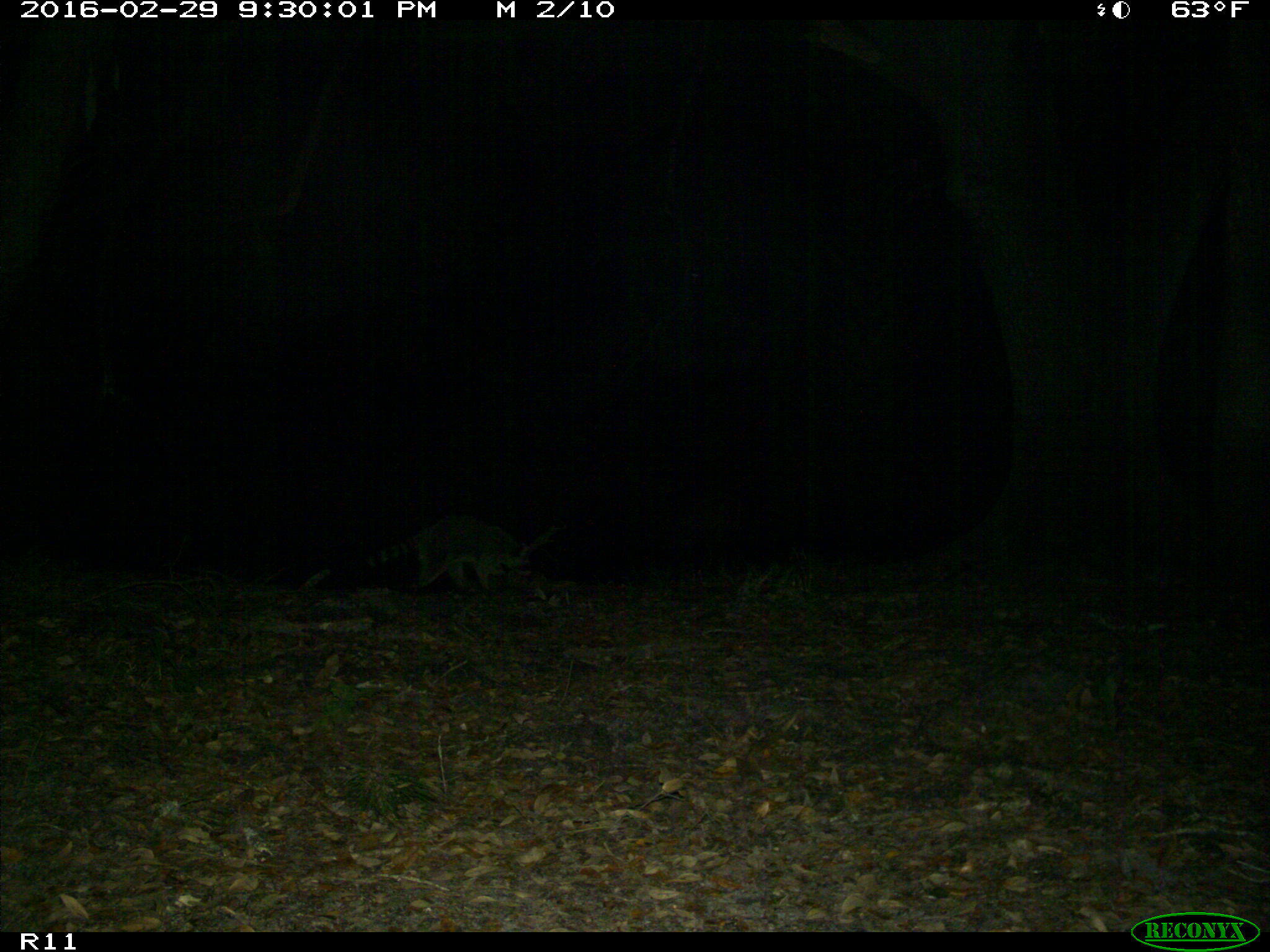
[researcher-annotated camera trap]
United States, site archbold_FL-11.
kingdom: Animalia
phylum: Chordata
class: Mammalia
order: Carnivora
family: Procyonidae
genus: Procyon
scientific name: Procyon lotor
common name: common raccoon